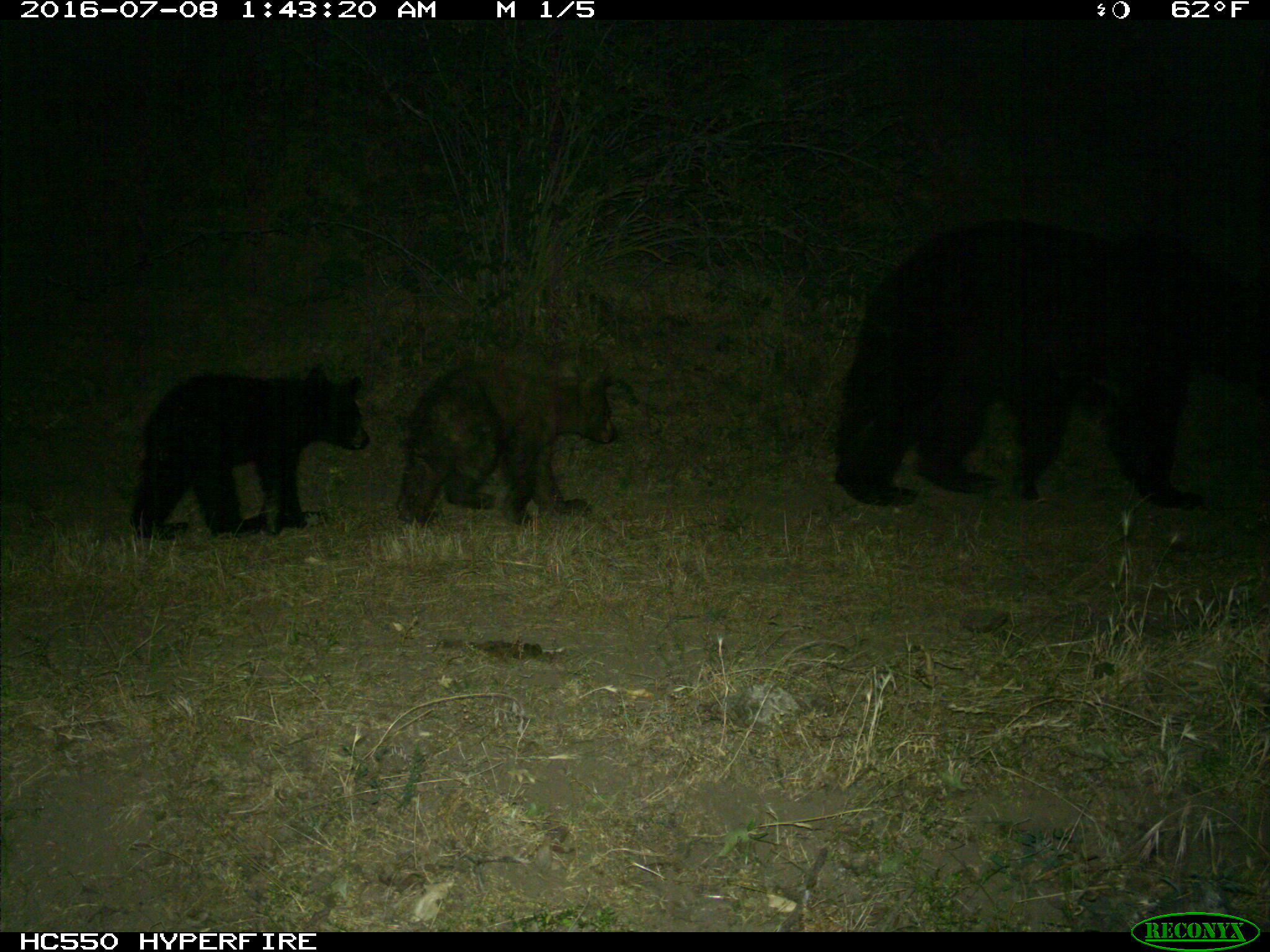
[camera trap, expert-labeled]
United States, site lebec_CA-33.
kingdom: Animalia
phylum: Chordata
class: Mammalia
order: Carnivora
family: Ursidae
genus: Ursus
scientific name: Ursus americanus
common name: american black bear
Ursus americanus (american black bear).